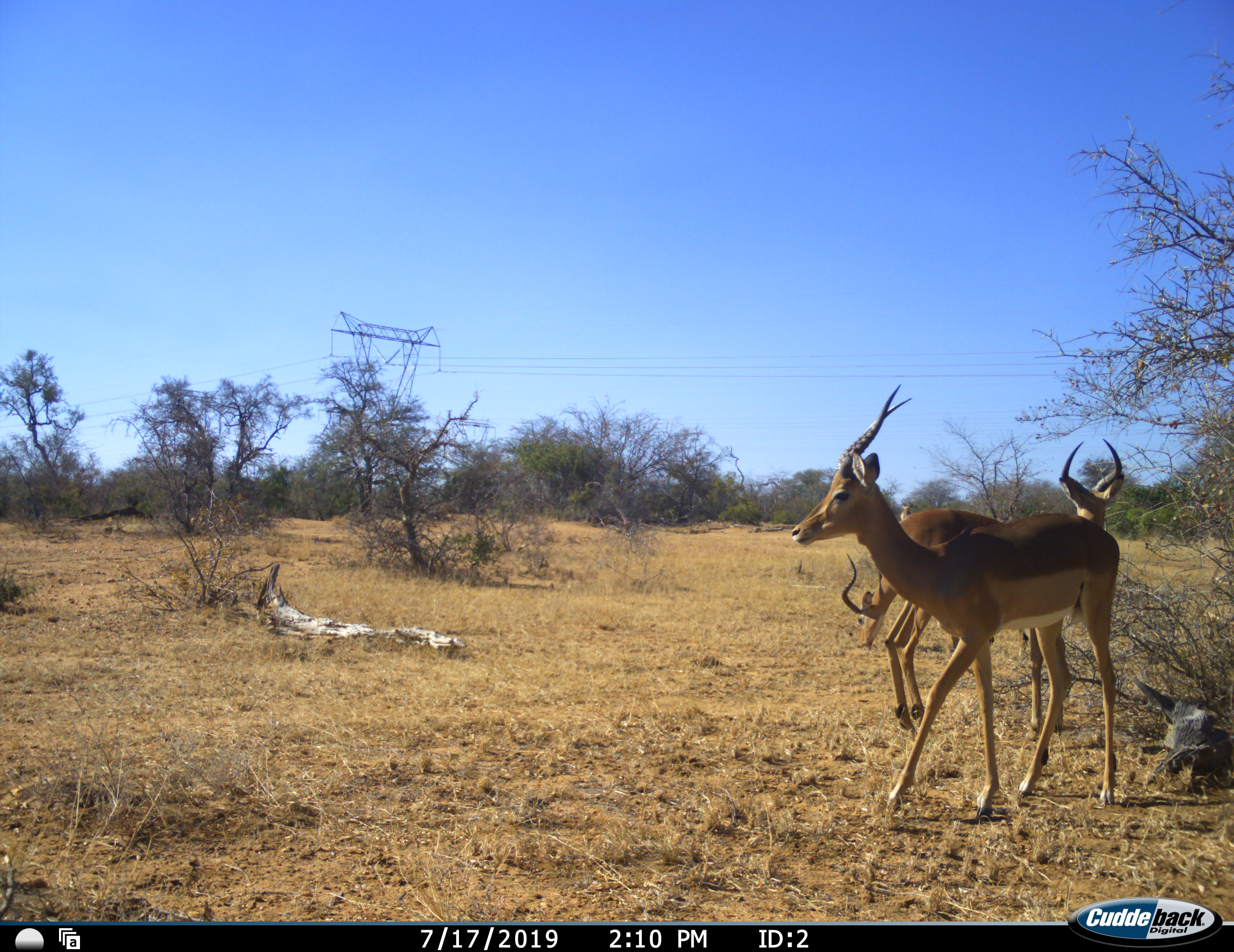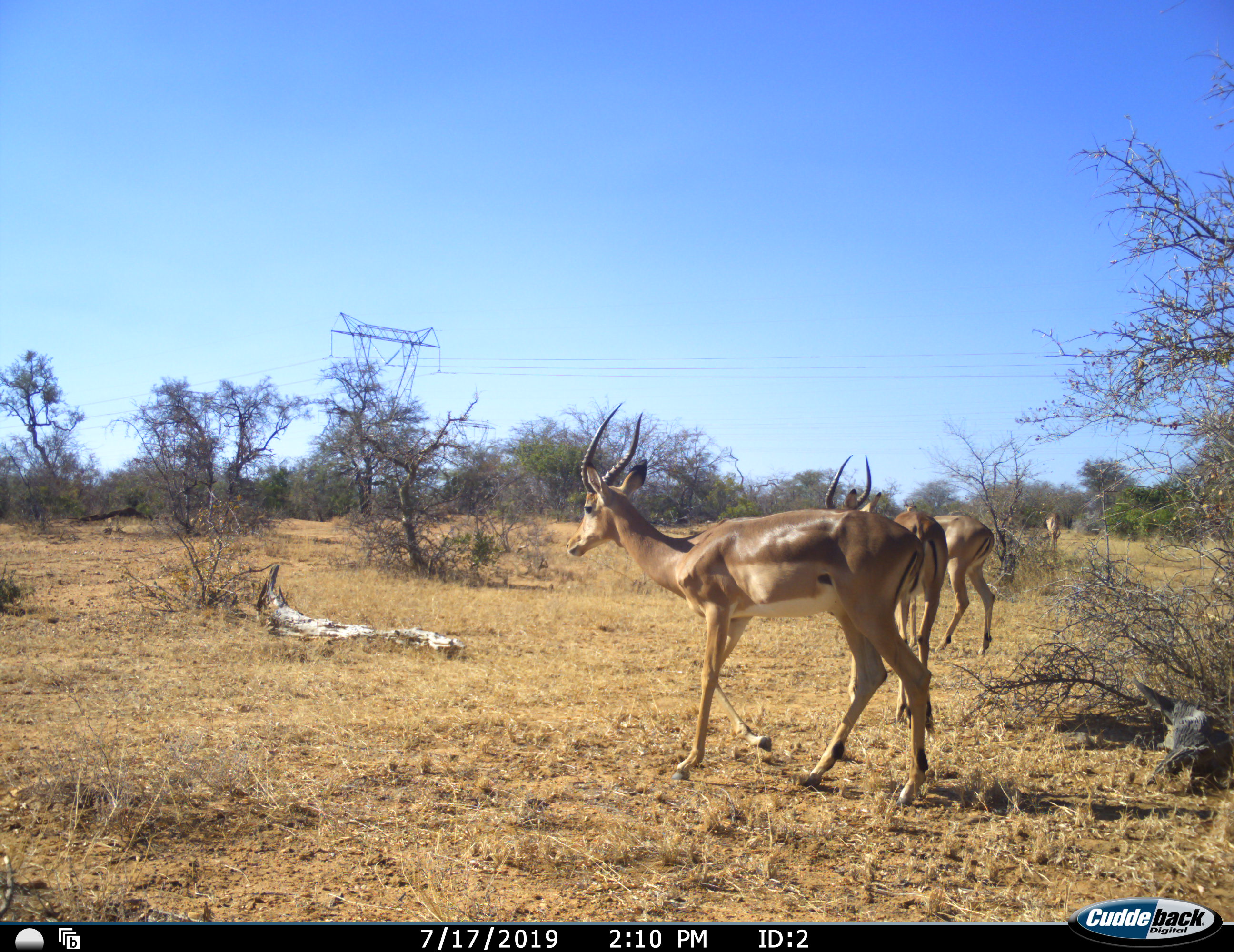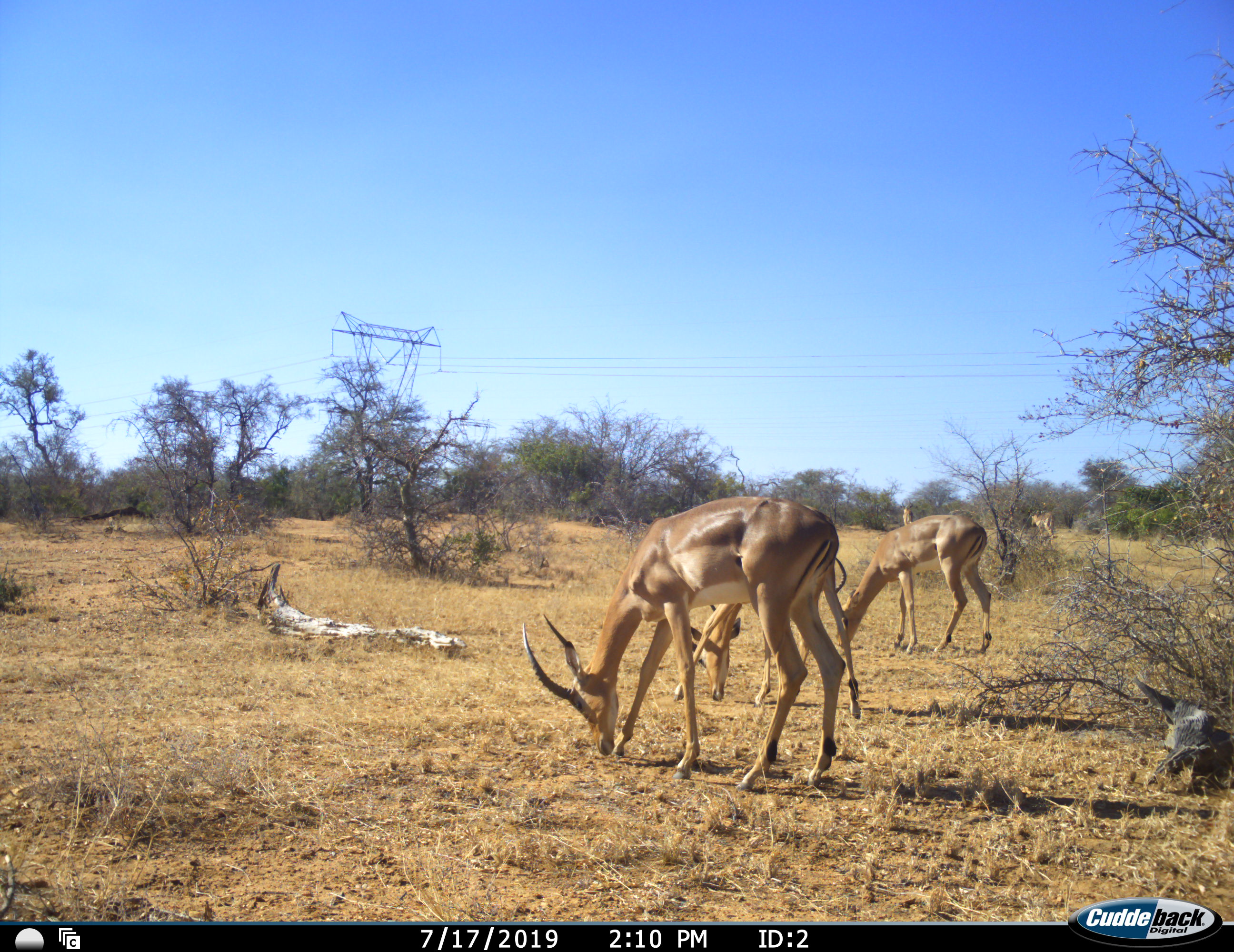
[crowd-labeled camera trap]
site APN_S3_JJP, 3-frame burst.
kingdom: Animalia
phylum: Chordata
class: Mammalia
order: Artiodactyla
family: Bovidae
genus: Aepyceros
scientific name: Aepyceros melampus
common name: impala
Impala (Aepyceros melampus), count 5. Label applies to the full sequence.